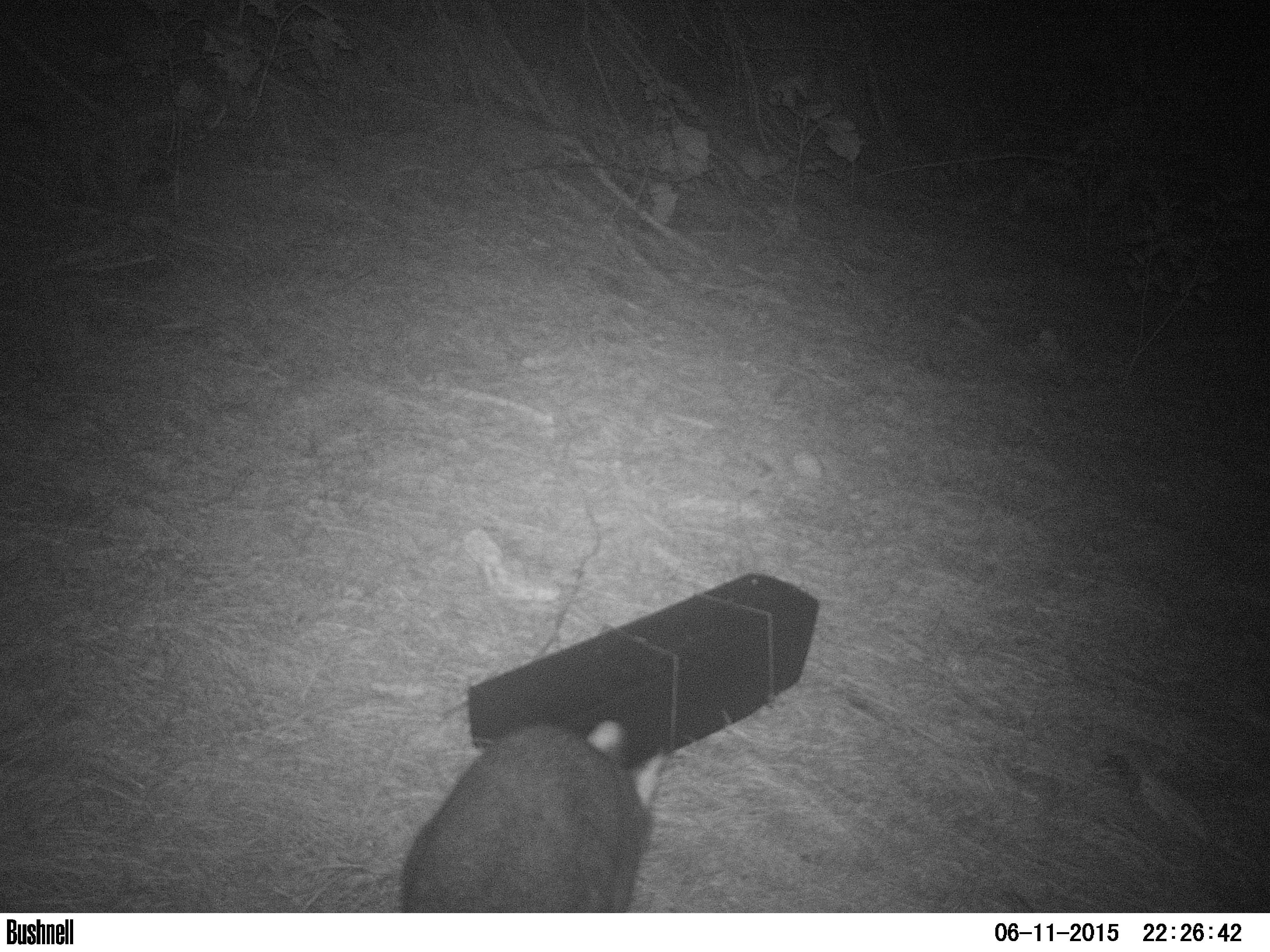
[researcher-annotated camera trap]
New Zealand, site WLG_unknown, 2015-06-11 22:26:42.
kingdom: Animalia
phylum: Chordata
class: Mammalia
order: Diprotodontia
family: Phalangeridae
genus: Trichosurus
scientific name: Trichosurus vulpecula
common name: common brushtail possum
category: possum